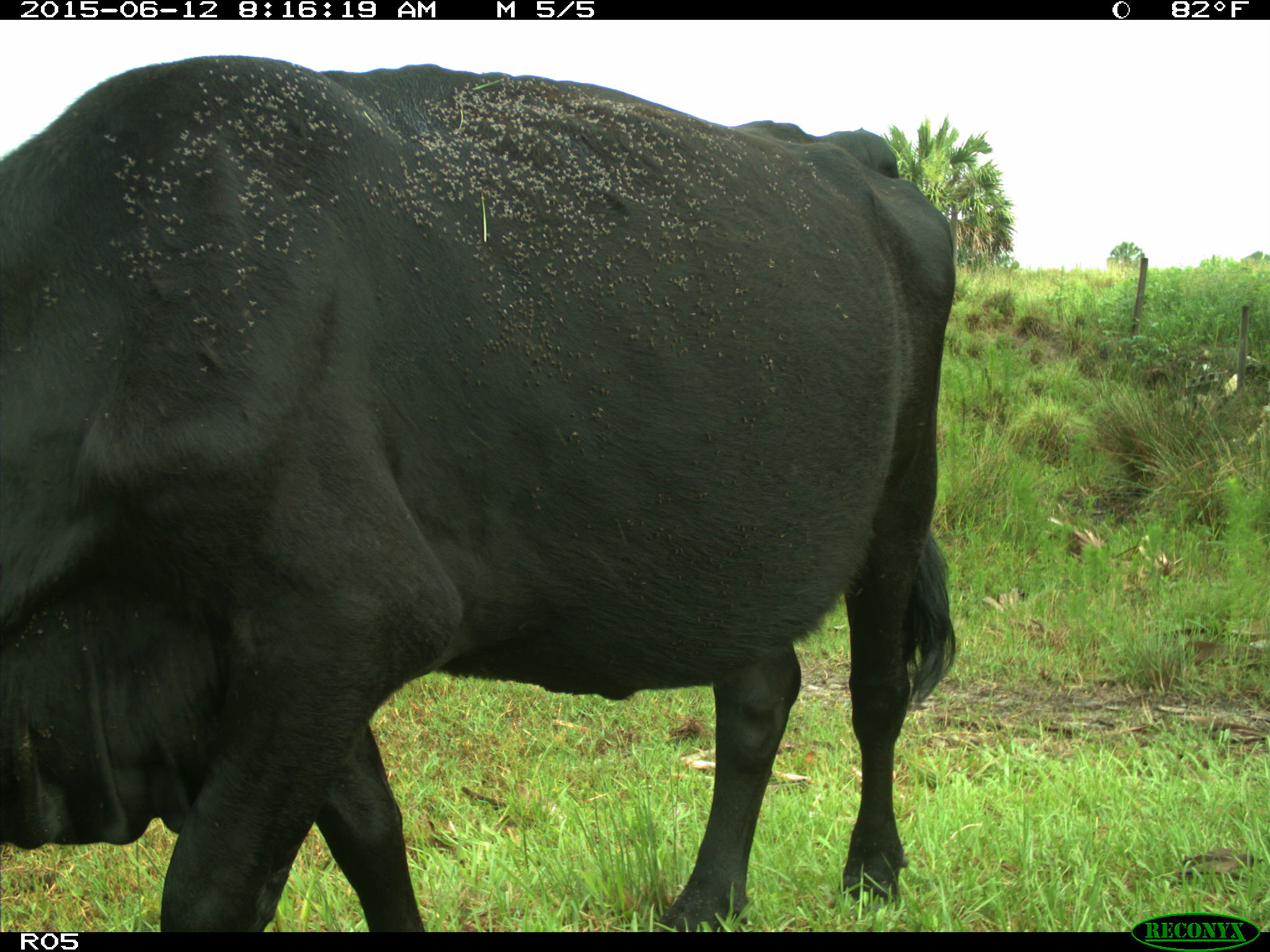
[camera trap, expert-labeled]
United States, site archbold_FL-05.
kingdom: Animalia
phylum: Chordata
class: Mammalia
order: Artiodactyla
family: Bovidae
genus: Bos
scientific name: Bos taurus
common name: domestic cow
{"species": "Bos taurus (domestic cow)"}